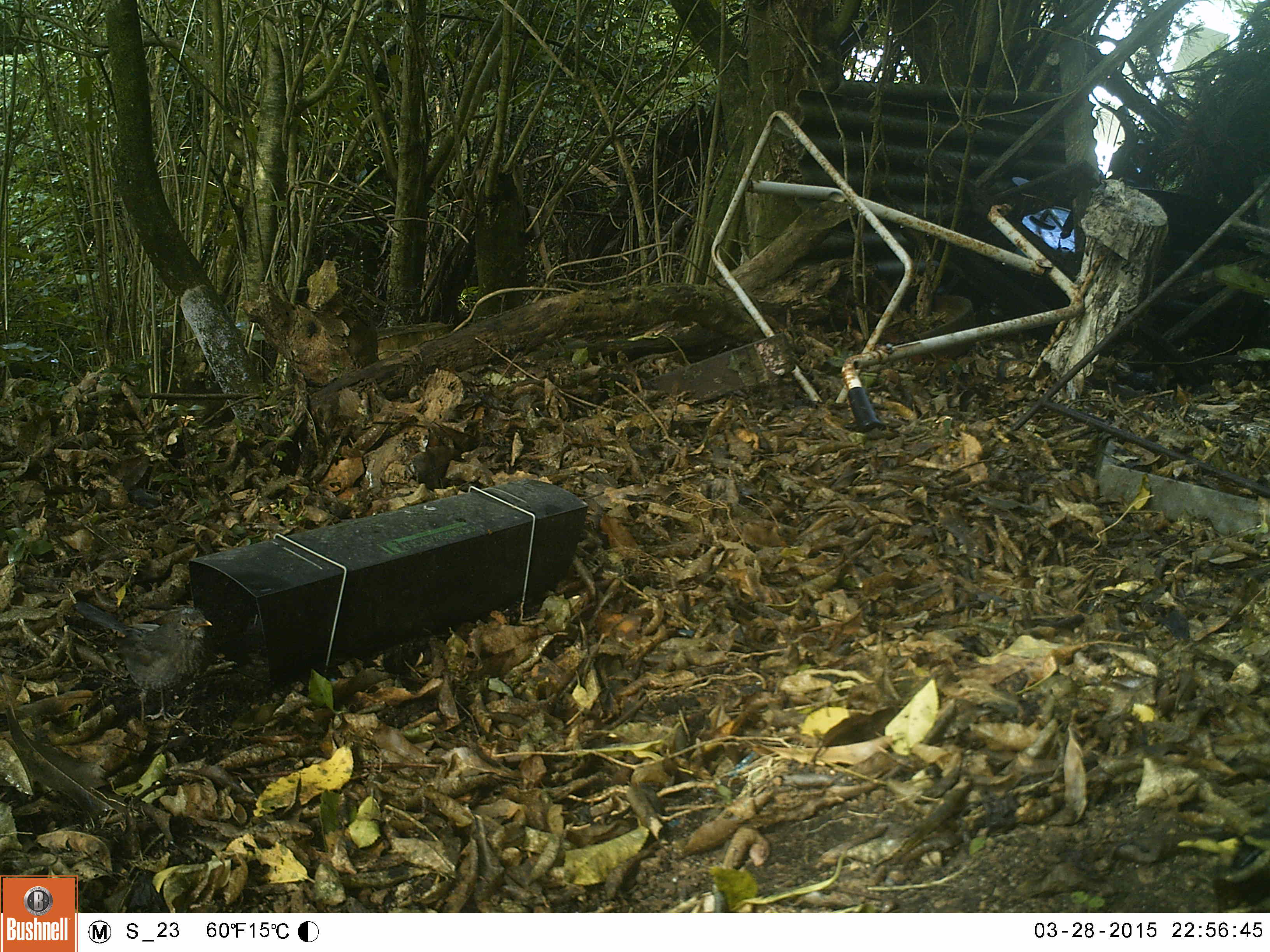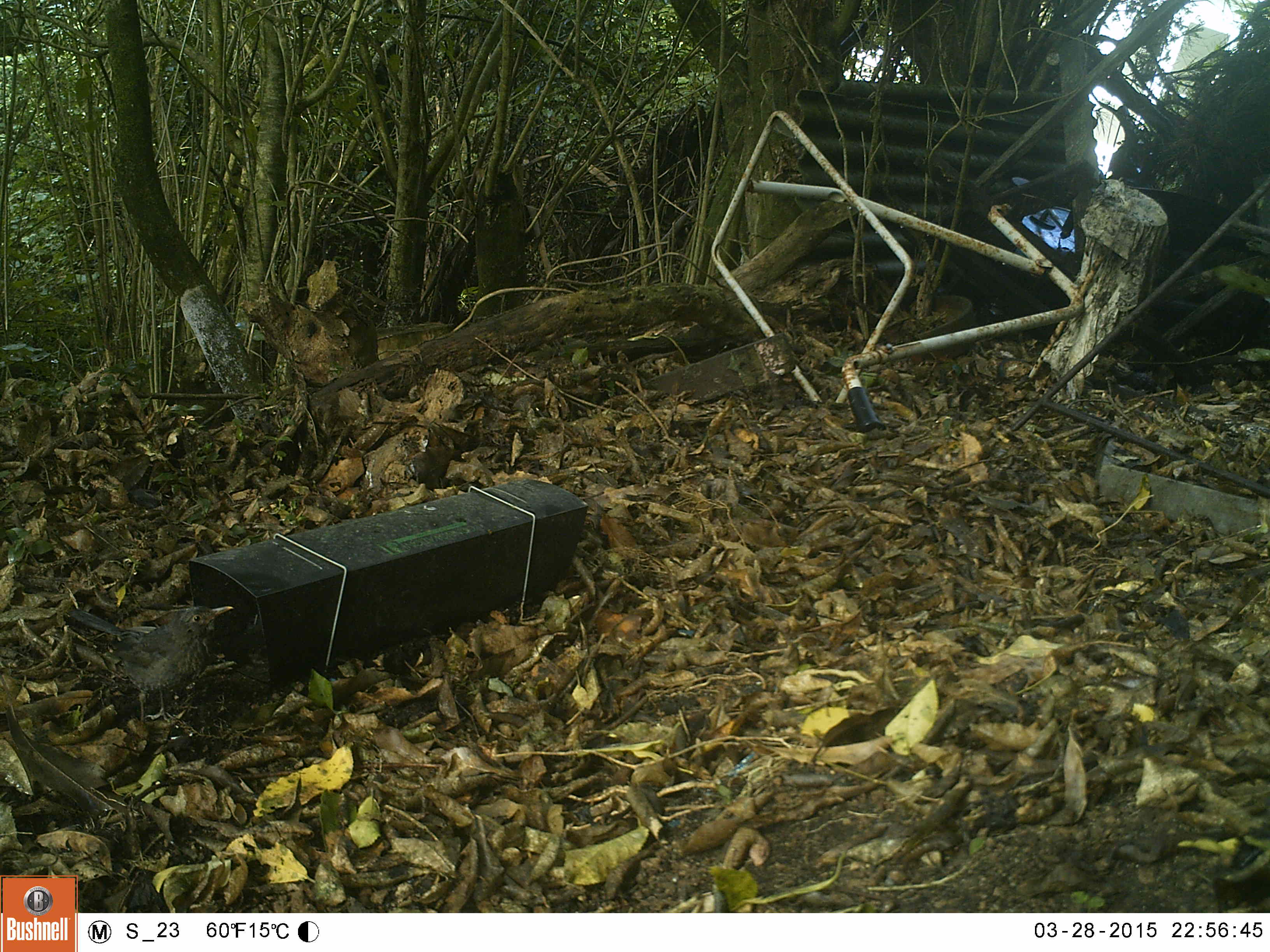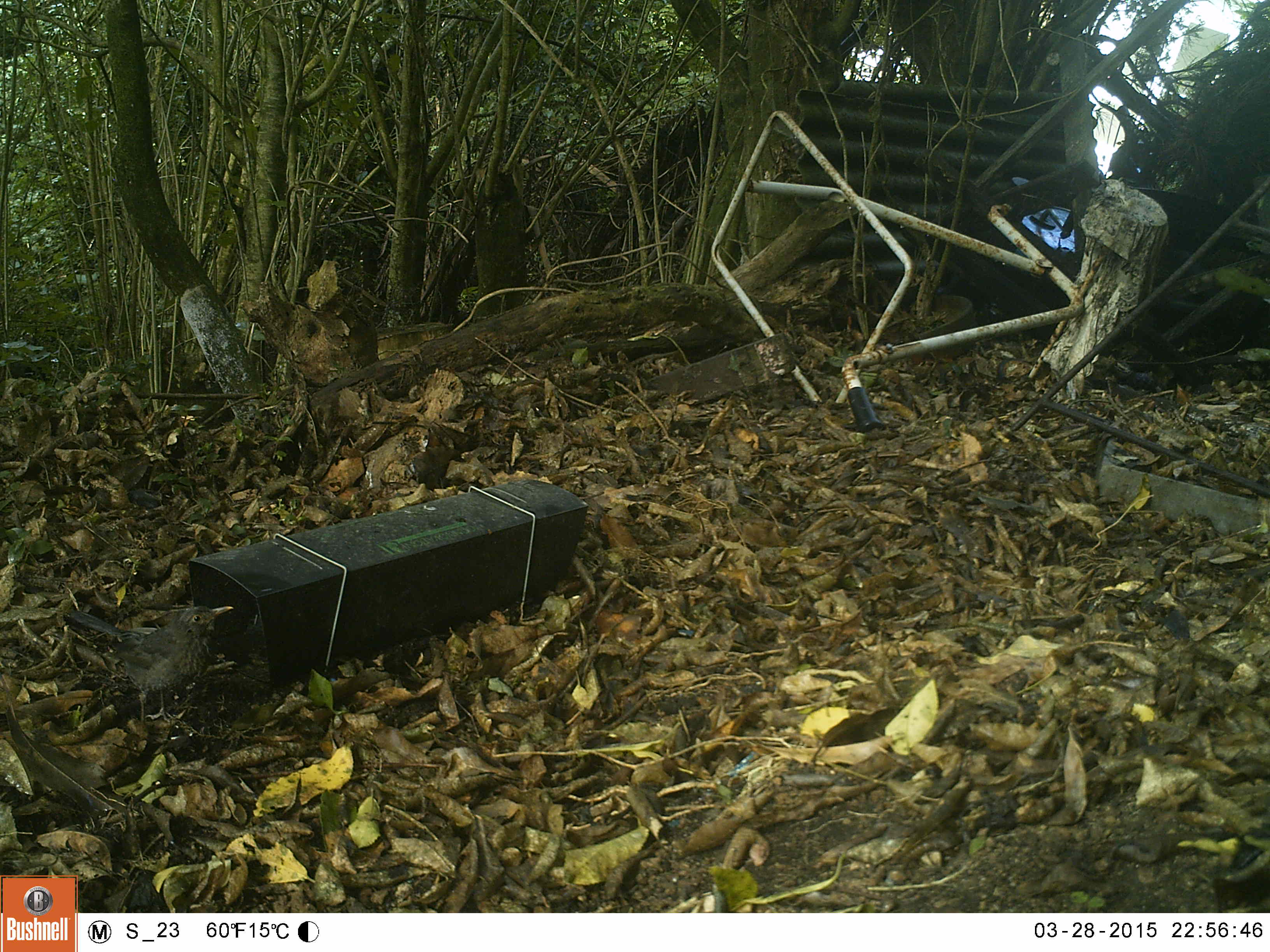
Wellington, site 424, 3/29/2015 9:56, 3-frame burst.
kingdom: Animalia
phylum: Chordata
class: Aves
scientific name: Aves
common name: bird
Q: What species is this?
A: Bird (Aves).